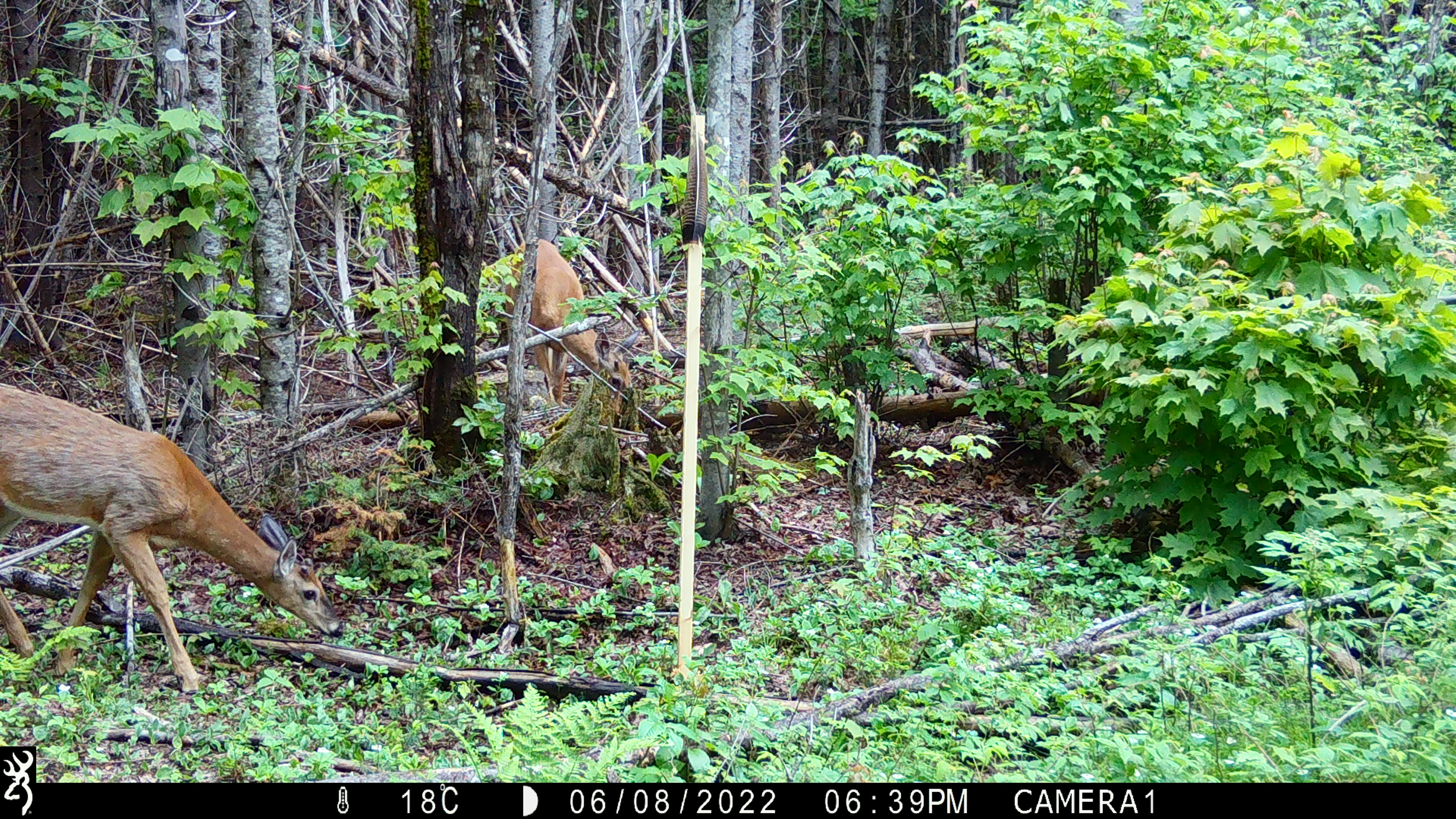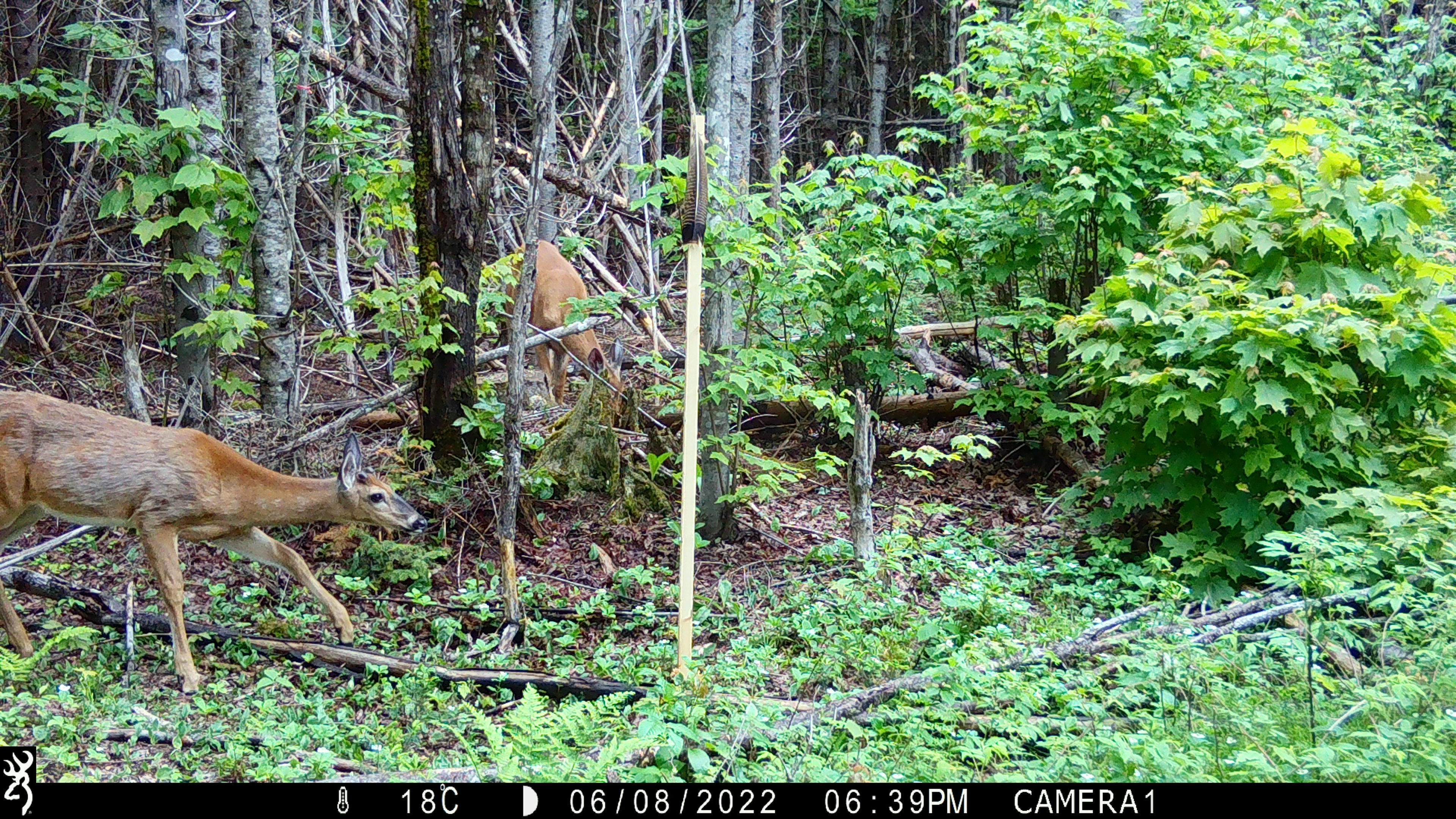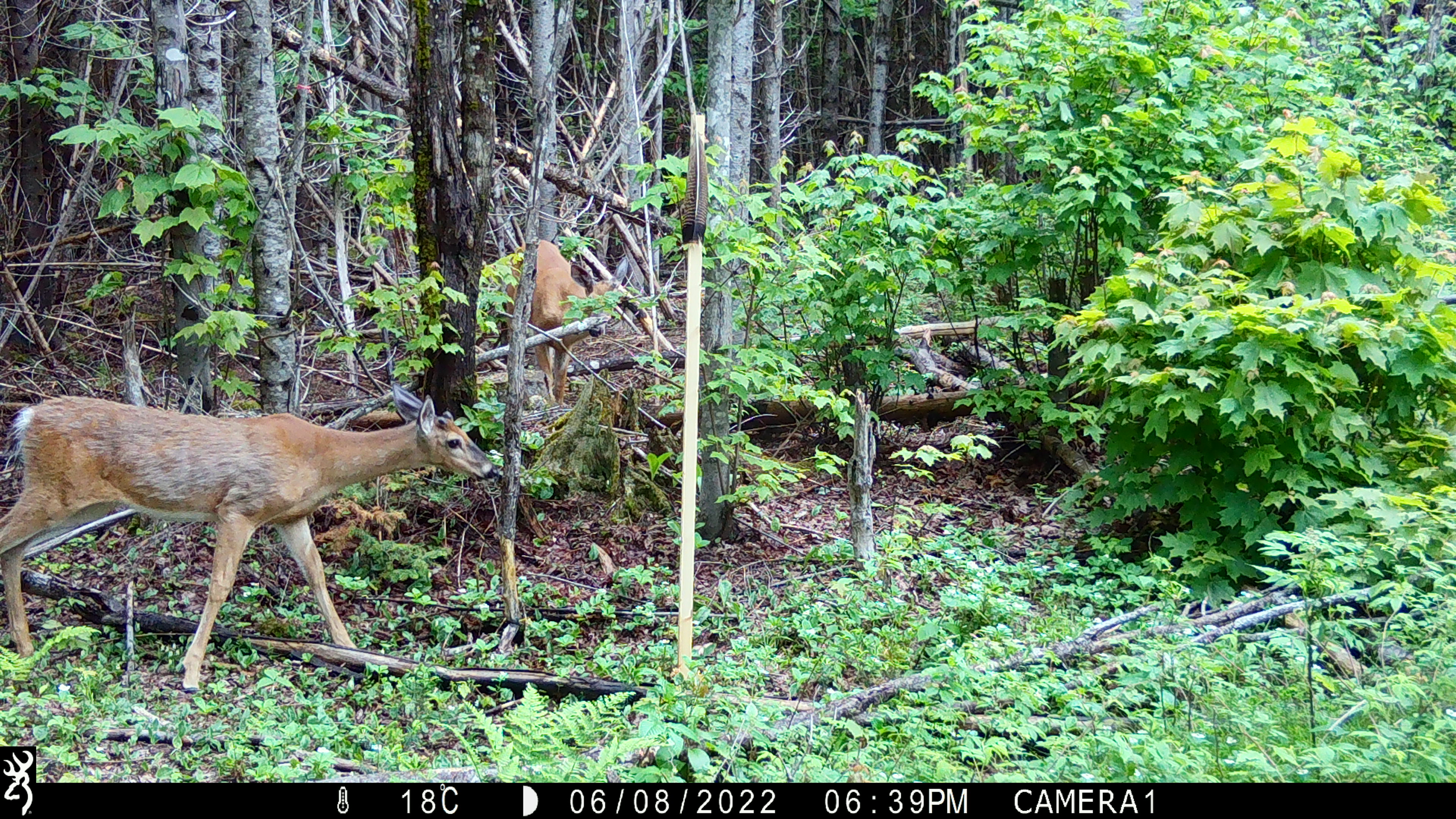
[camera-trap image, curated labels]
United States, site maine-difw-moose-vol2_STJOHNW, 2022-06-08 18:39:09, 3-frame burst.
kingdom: Animalia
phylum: Chordata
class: Mammalia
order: Artiodactyla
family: Cervidae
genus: Odocoileus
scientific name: Odocoileus virginianus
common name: white-tailed deer